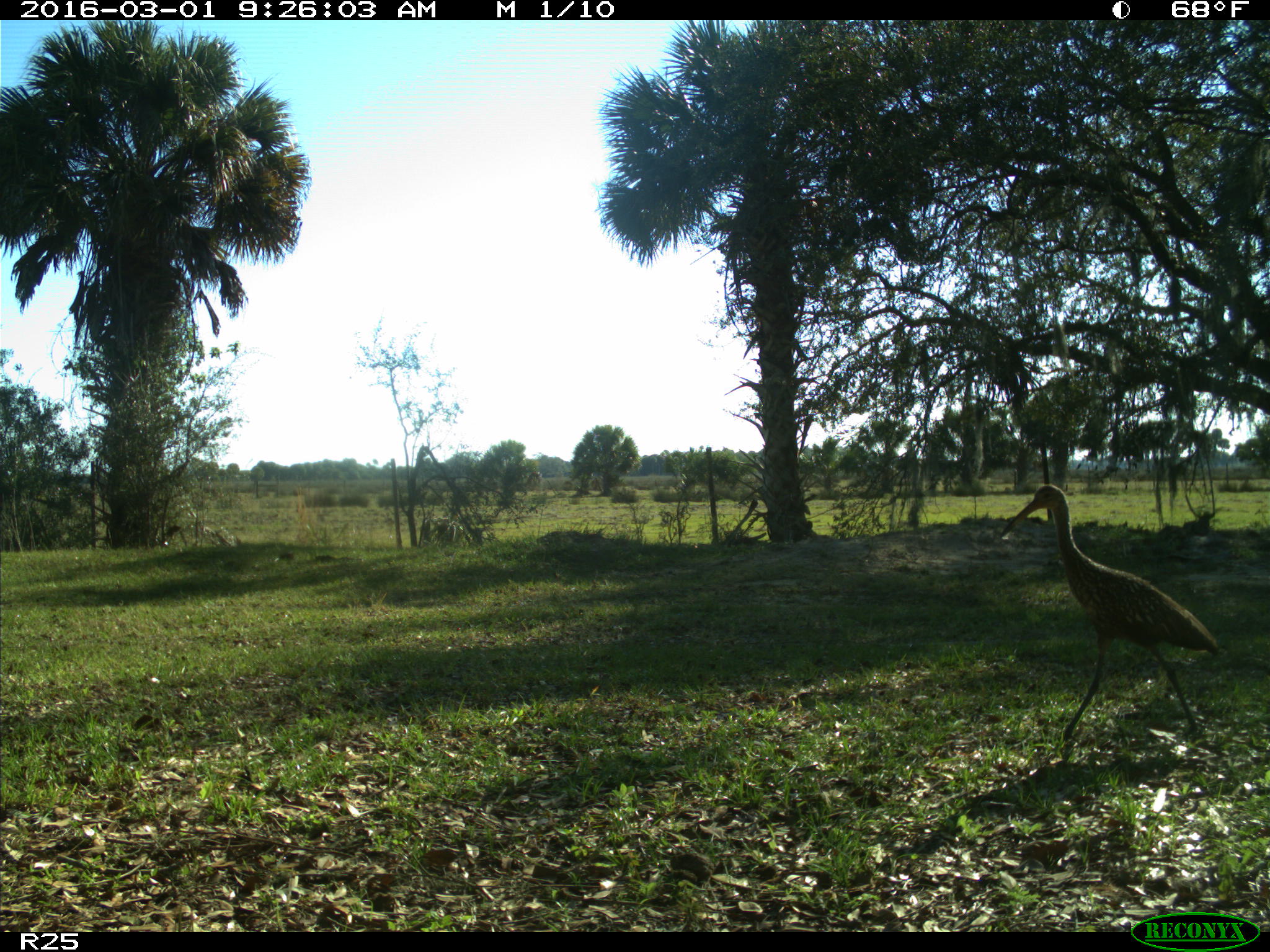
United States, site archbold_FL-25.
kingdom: Animalia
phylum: Chordata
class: Aves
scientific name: Aves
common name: birds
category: unidentified bird